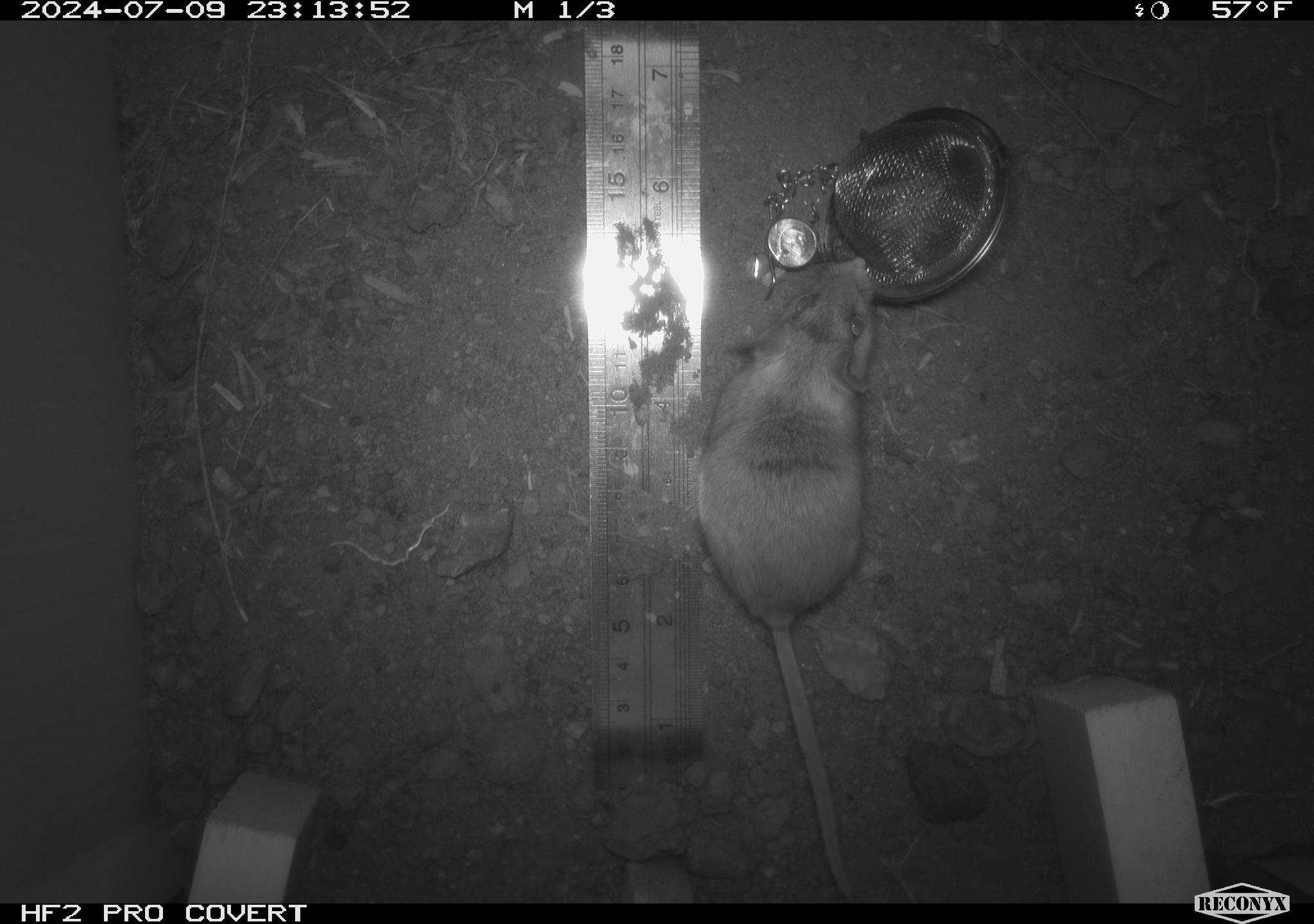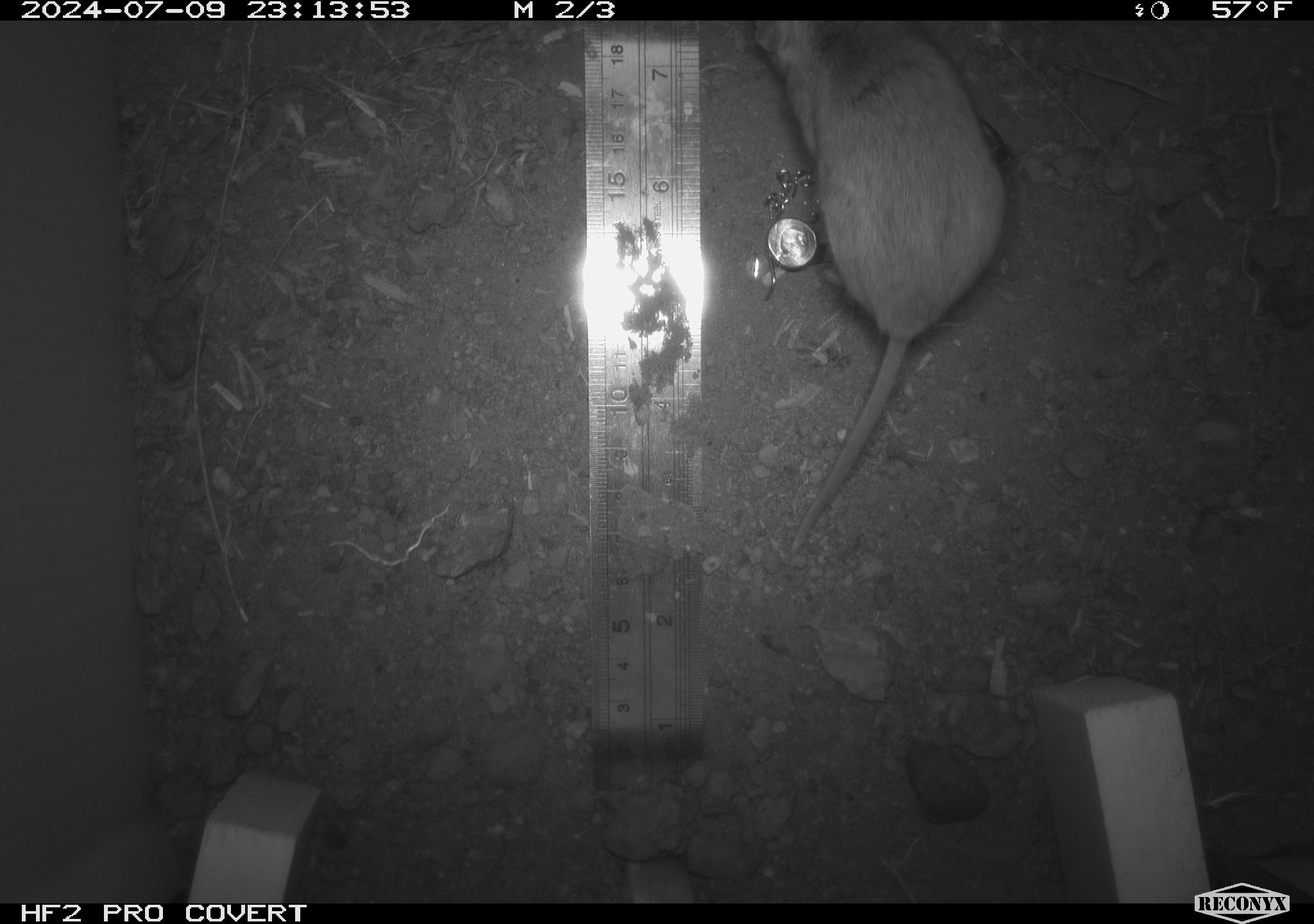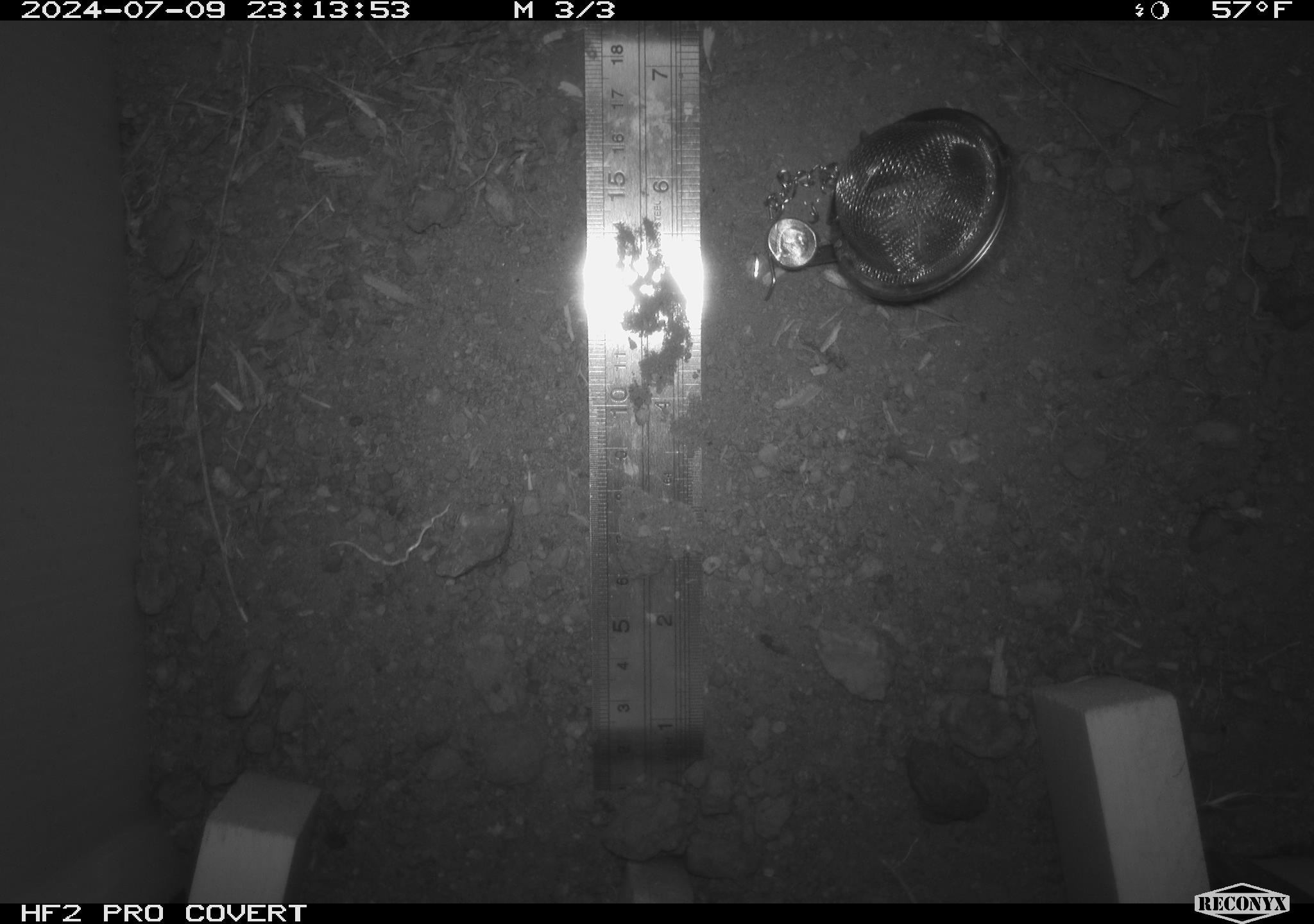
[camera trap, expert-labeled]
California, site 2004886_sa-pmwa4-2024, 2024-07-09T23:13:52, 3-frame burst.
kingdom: Animalia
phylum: Chordata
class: Mammalia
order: Rodentia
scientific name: Rodentia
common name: mouse species